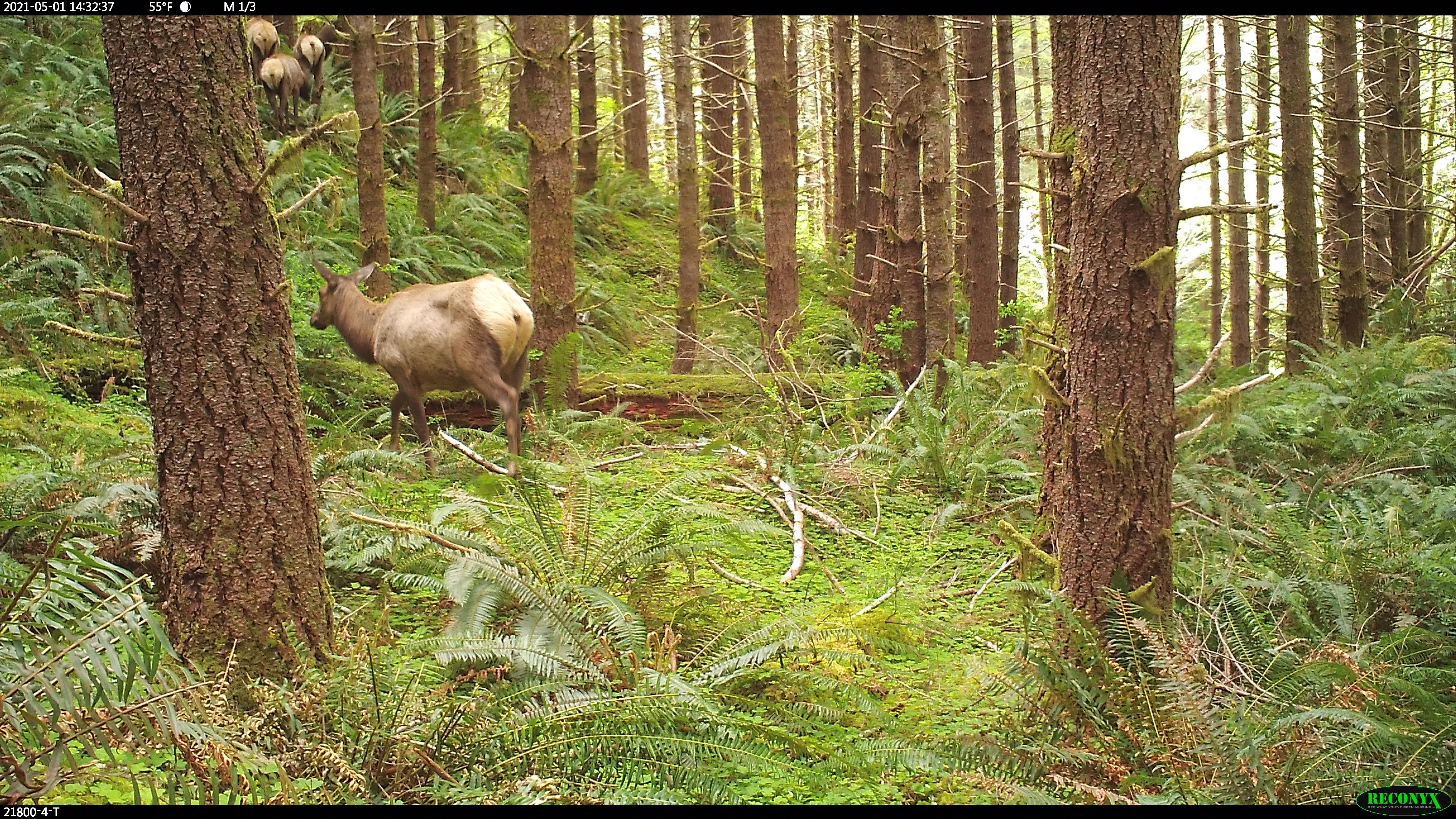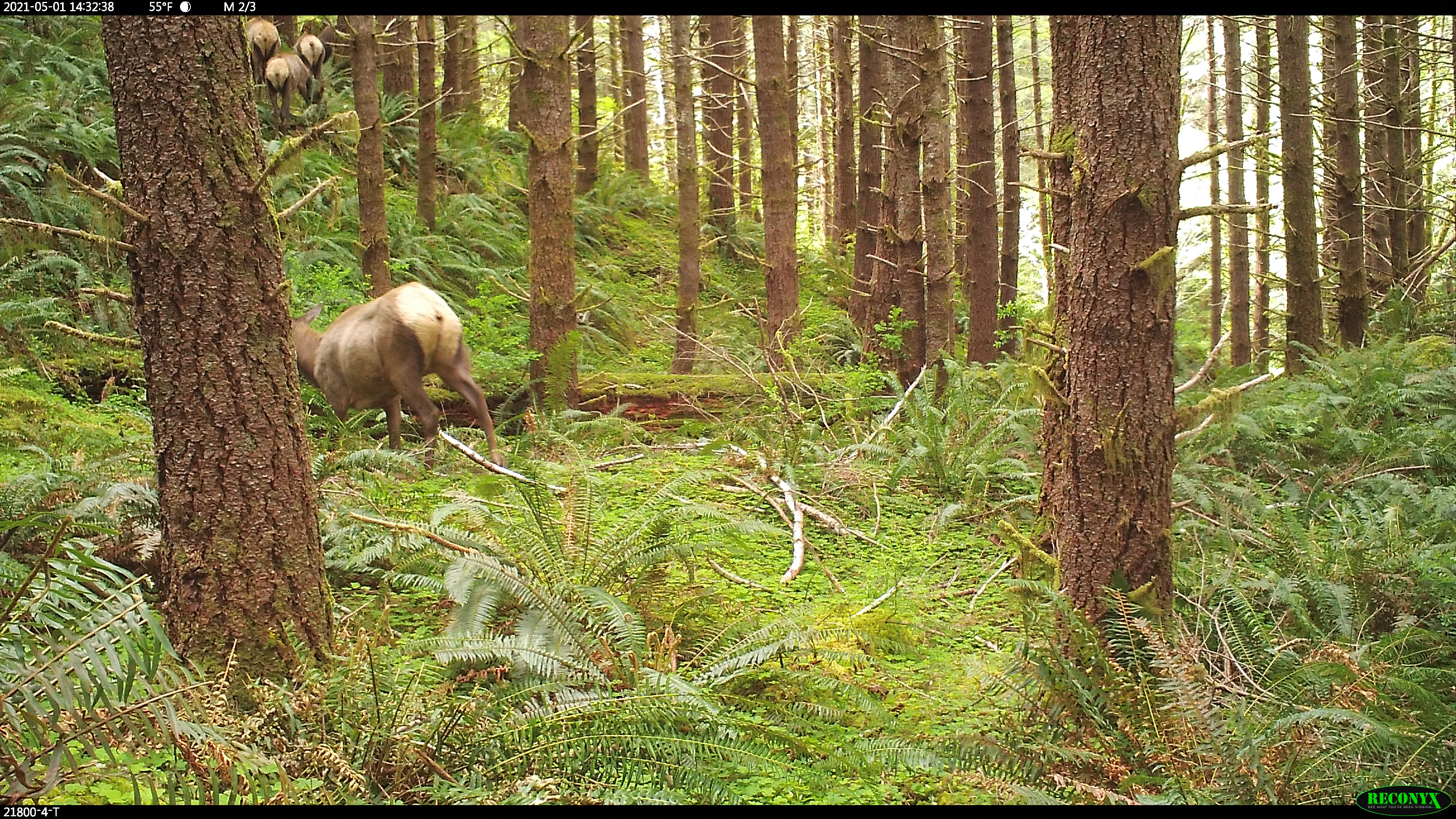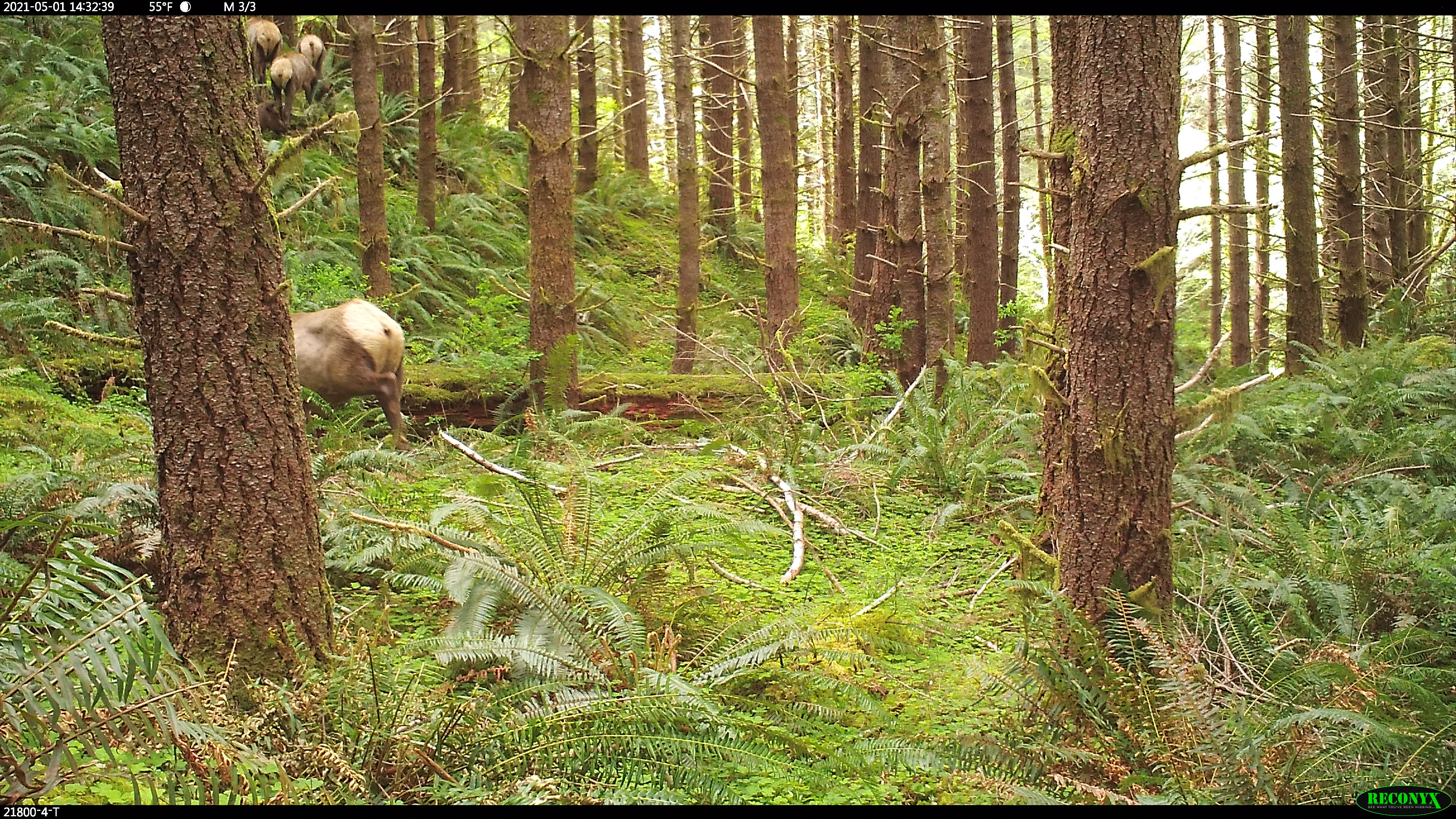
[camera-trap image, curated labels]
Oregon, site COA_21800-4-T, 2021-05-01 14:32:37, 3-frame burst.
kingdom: Animalia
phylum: Chordata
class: Mammalia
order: Artiodactyla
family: Cervidae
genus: Cervus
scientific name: Cervus canadensis roosevelti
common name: roosevelt elk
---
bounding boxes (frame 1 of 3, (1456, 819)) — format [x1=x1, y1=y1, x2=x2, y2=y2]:
roosevelt elk: [x1=304, y1=252, x2=558, y2=500]; [x1=252, y1=50, x2=329, y2=144]; [x1=230, y1=15, x2=291, y2=107]; [x1=294, y1=16, x2=352, y2=106]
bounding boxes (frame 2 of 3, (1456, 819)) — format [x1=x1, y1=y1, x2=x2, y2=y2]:
roosevelt elk: [x1=275, y1=274, x2=522, y2=499]; [x1=254, y1=53, x2=334, y2=148]; [x1=234, y1=16, x2=296, y2=109]; [x1=297, y1=14, x2=353, y2=105]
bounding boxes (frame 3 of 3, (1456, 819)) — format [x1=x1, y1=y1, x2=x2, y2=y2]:
roosevelt elk: [x1=273, y1=290, x2=429, y2=481]; [x1=266, y1=51, x2=342, y2=136]; [x1=239, y1=16, x2=291, y2=100]; [x1=240, y1=86, x2=297, y2=149]; [x1=292, y1=25, x2=337, y2=79]